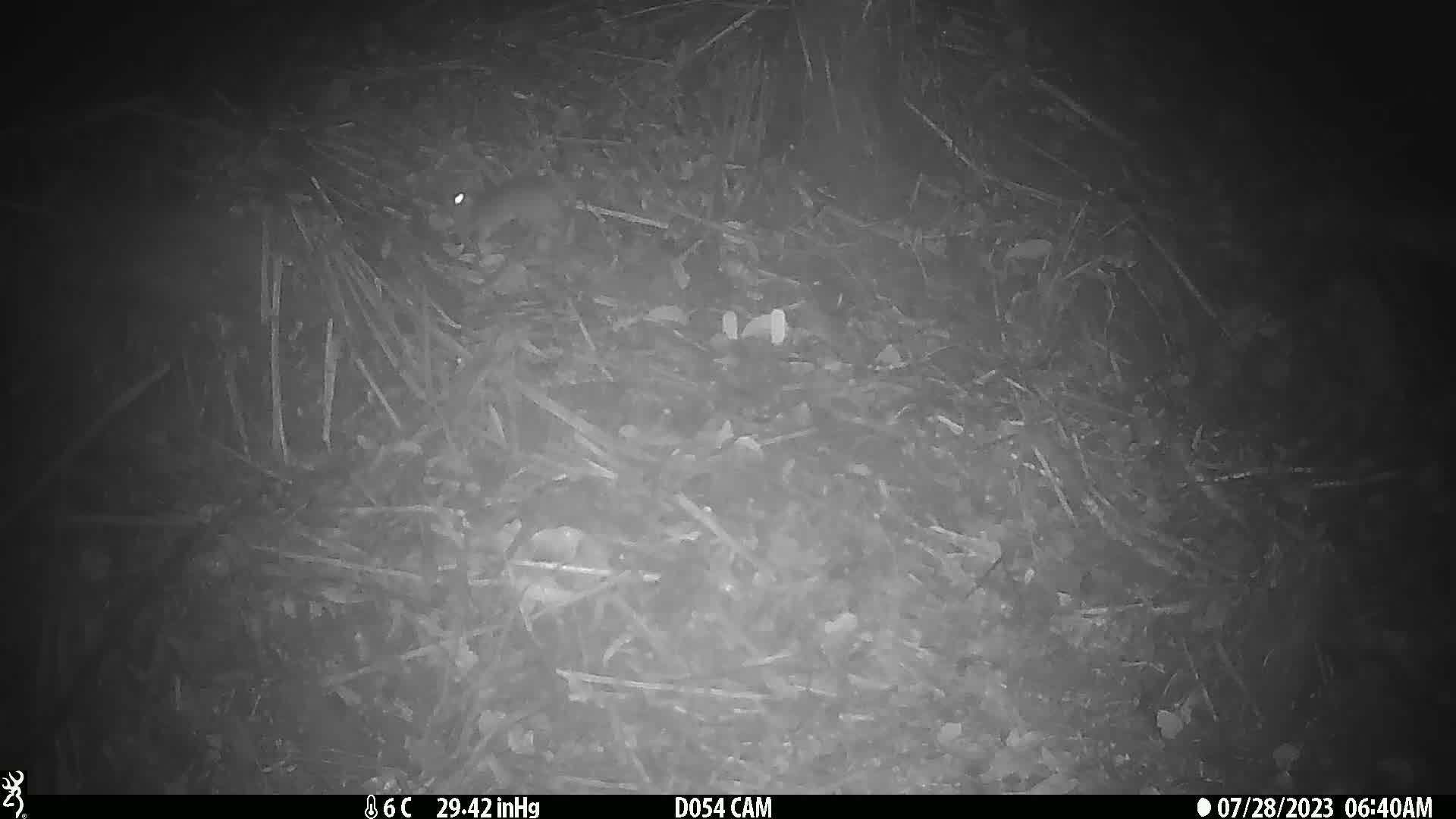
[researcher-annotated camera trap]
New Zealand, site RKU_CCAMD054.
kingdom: Animalia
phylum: Chordata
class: Mammalia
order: Rodentia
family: Muridae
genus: Rattus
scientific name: Rattus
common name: rat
Rat (Rattus).